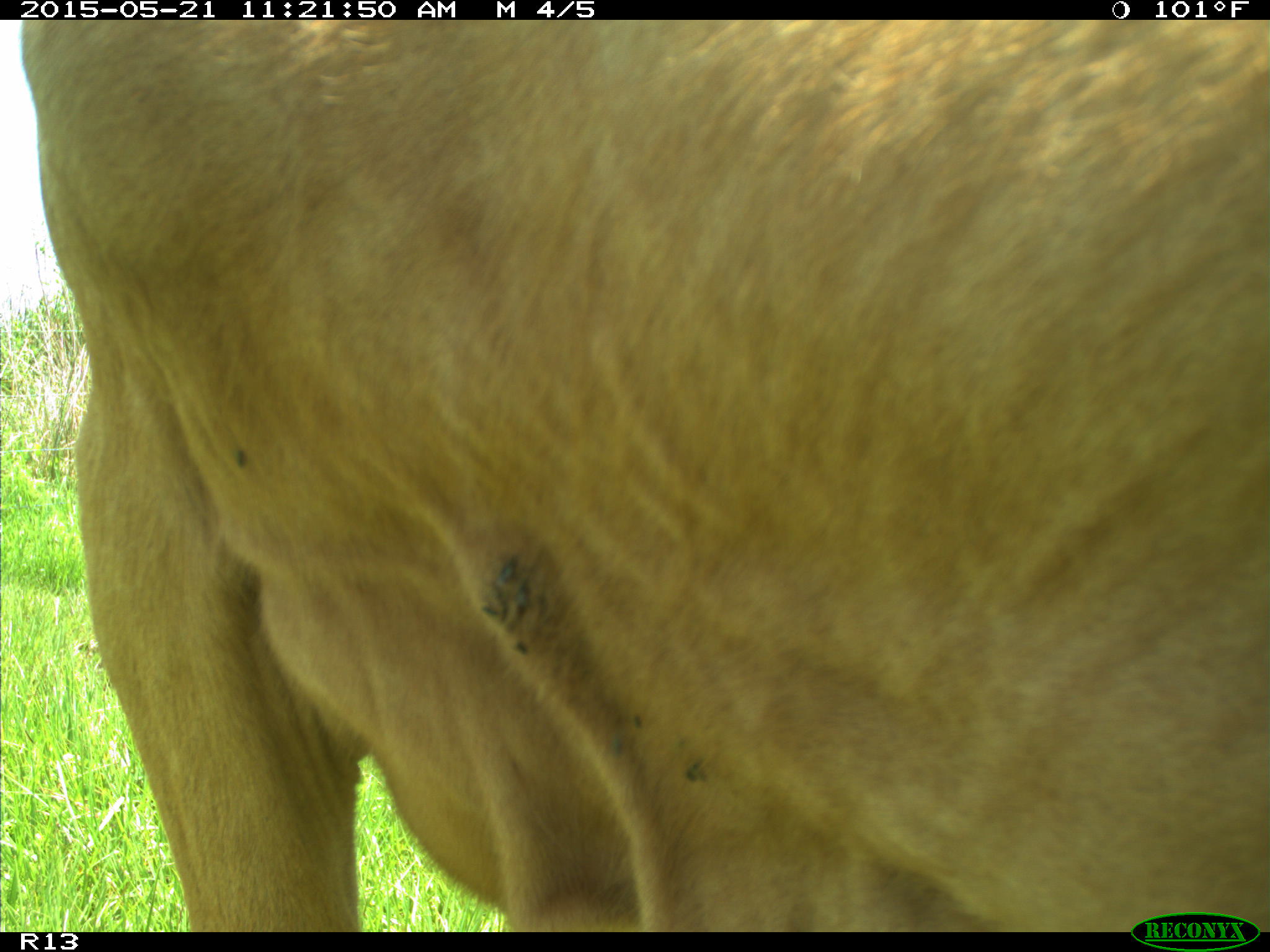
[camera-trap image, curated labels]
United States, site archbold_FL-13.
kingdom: Animalia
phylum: Chordata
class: Mammalia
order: Artiodactyla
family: Bovidae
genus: Bos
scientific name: Bos taurus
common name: domestic cow